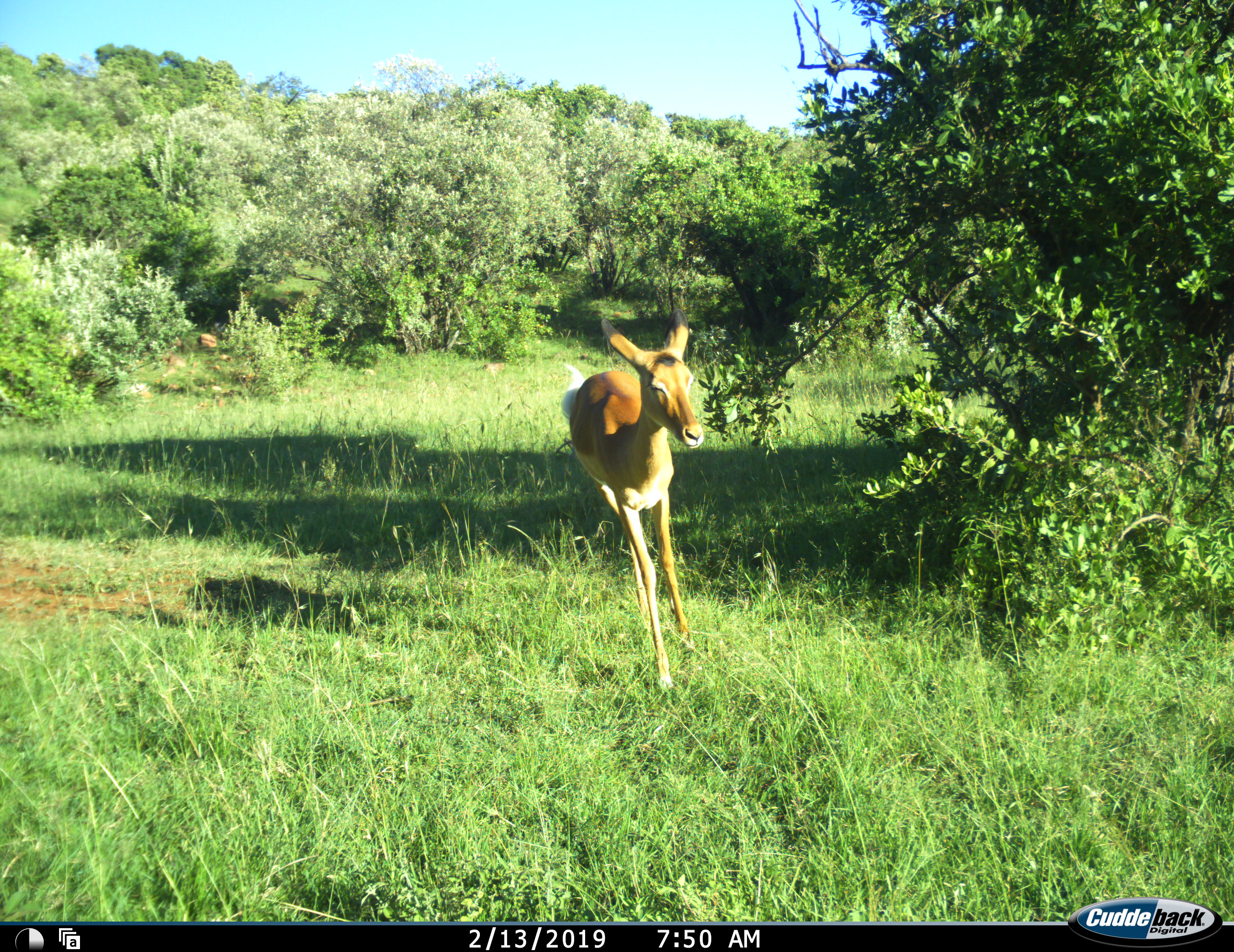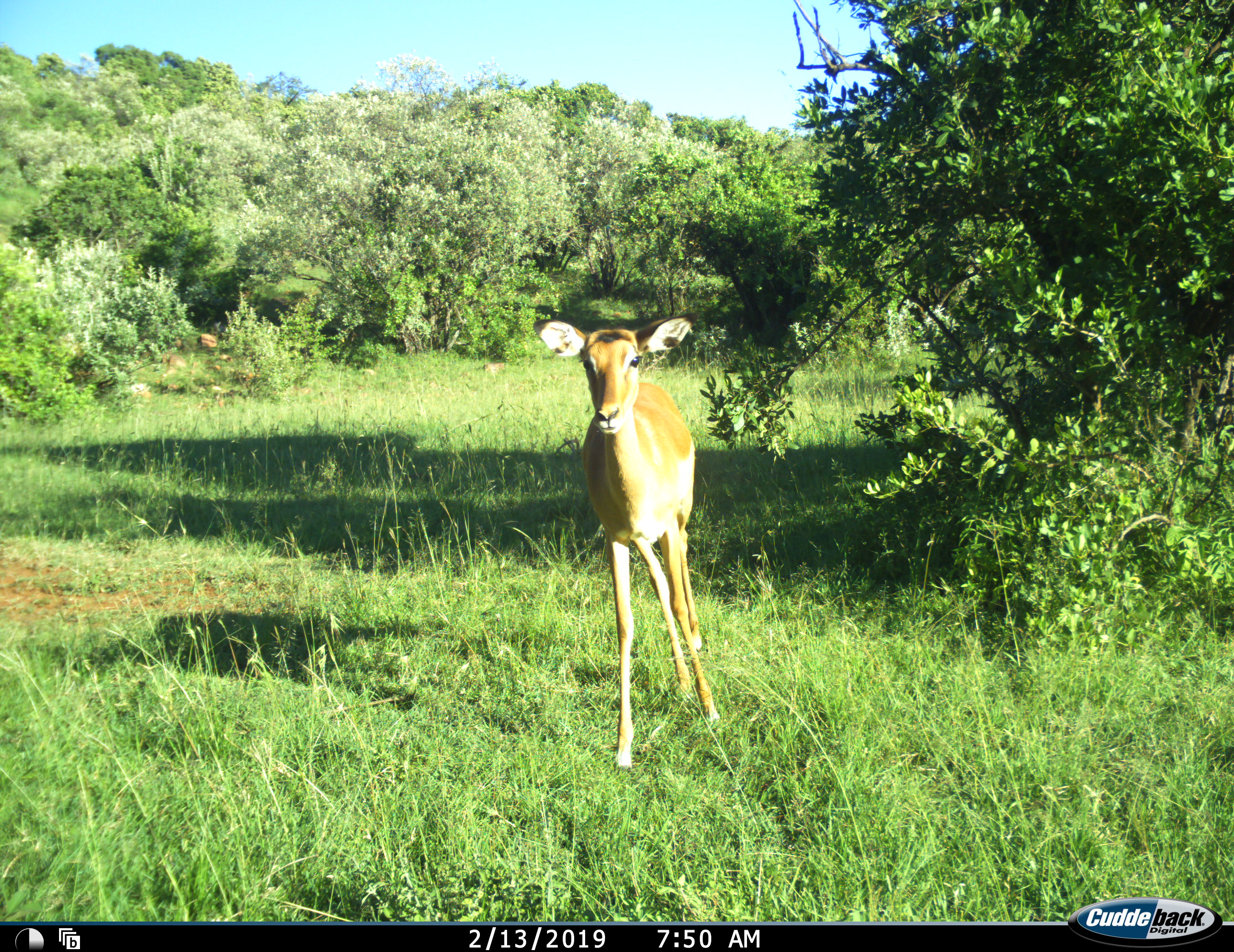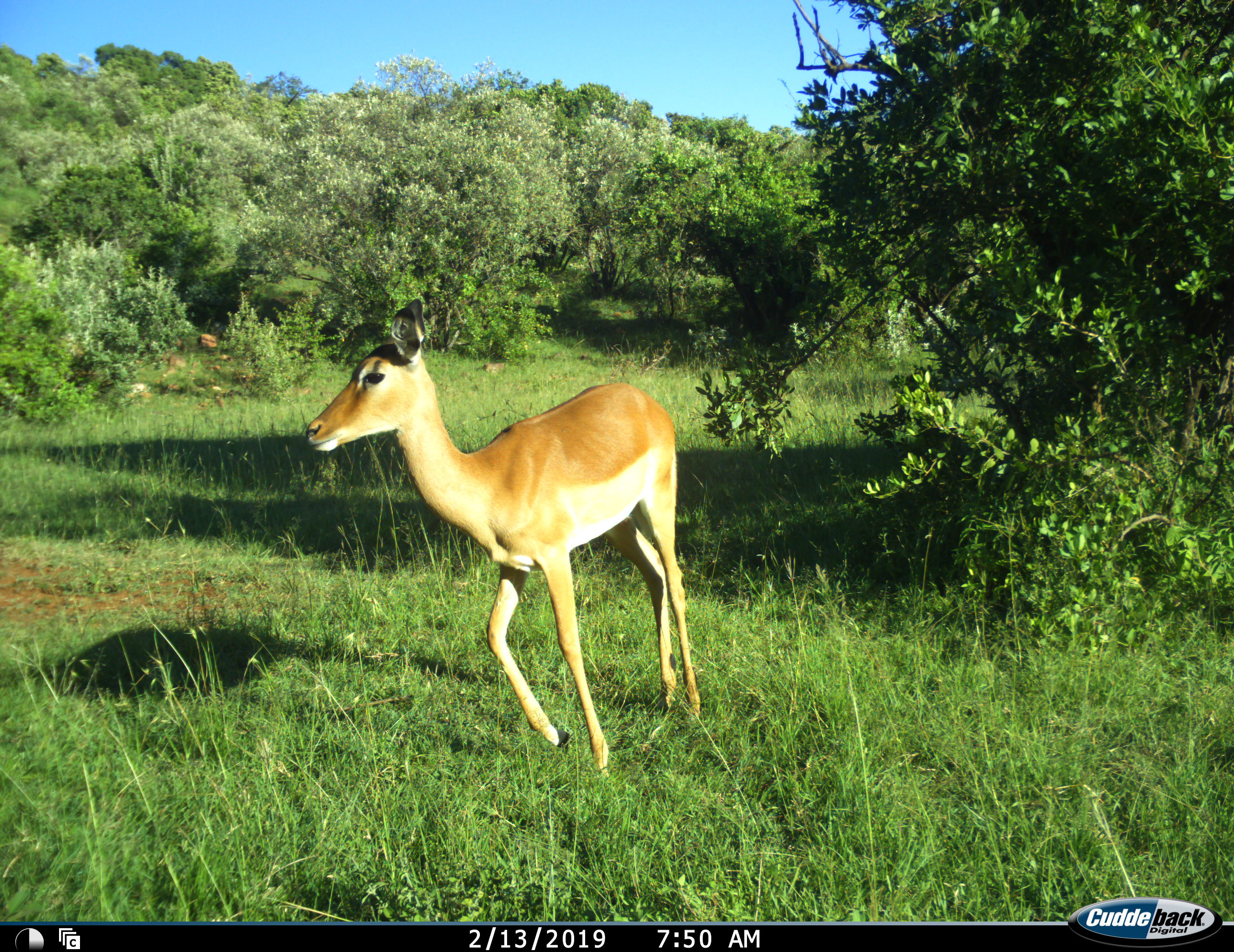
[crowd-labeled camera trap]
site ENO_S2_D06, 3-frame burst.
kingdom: Animalia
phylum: Chordata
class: Mammalia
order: Artiodactyla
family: Bovidae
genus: Aepyceros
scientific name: Aepyceros melampus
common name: impala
Impala (Aepyceros melampus), count 1. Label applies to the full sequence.